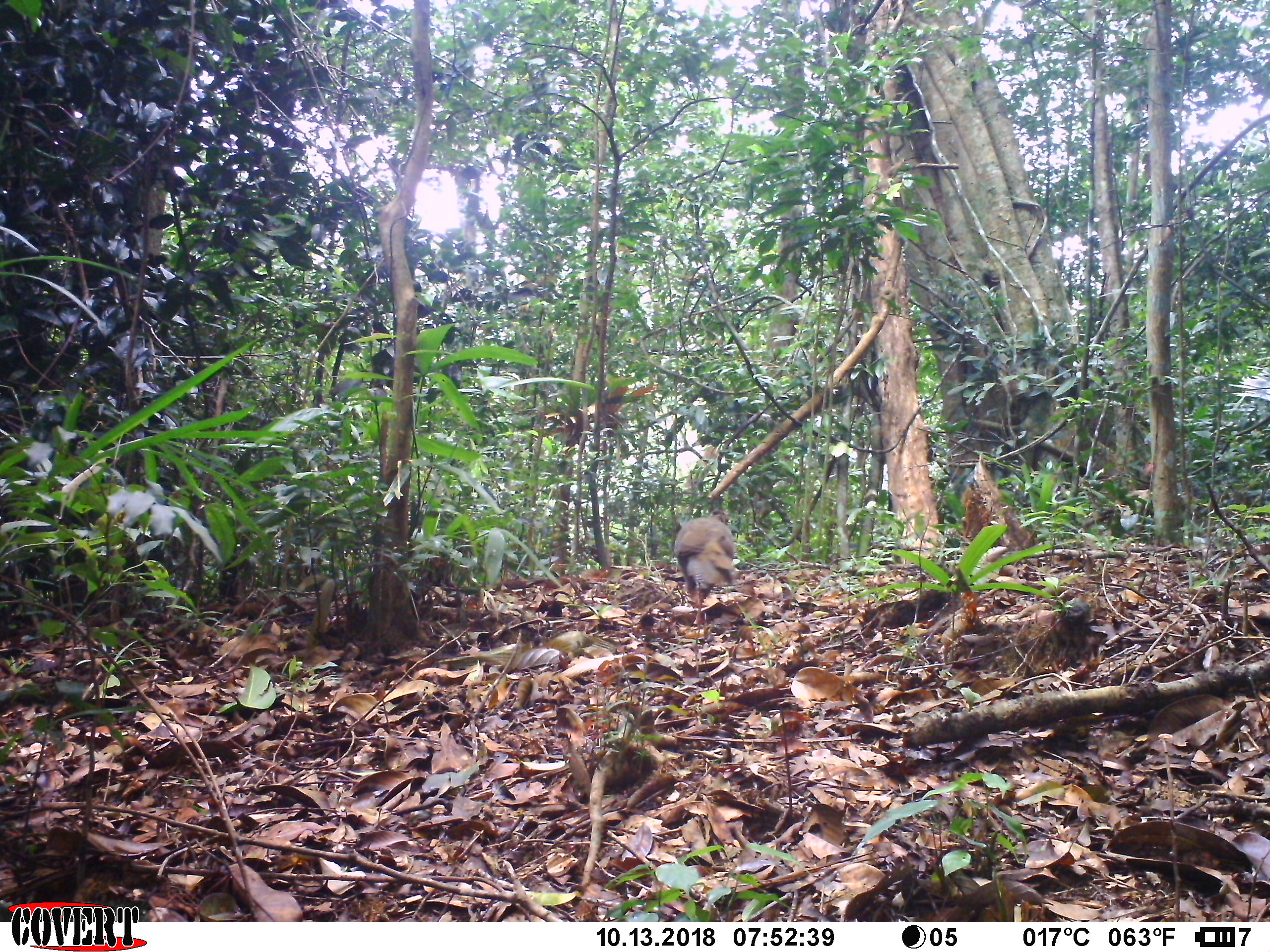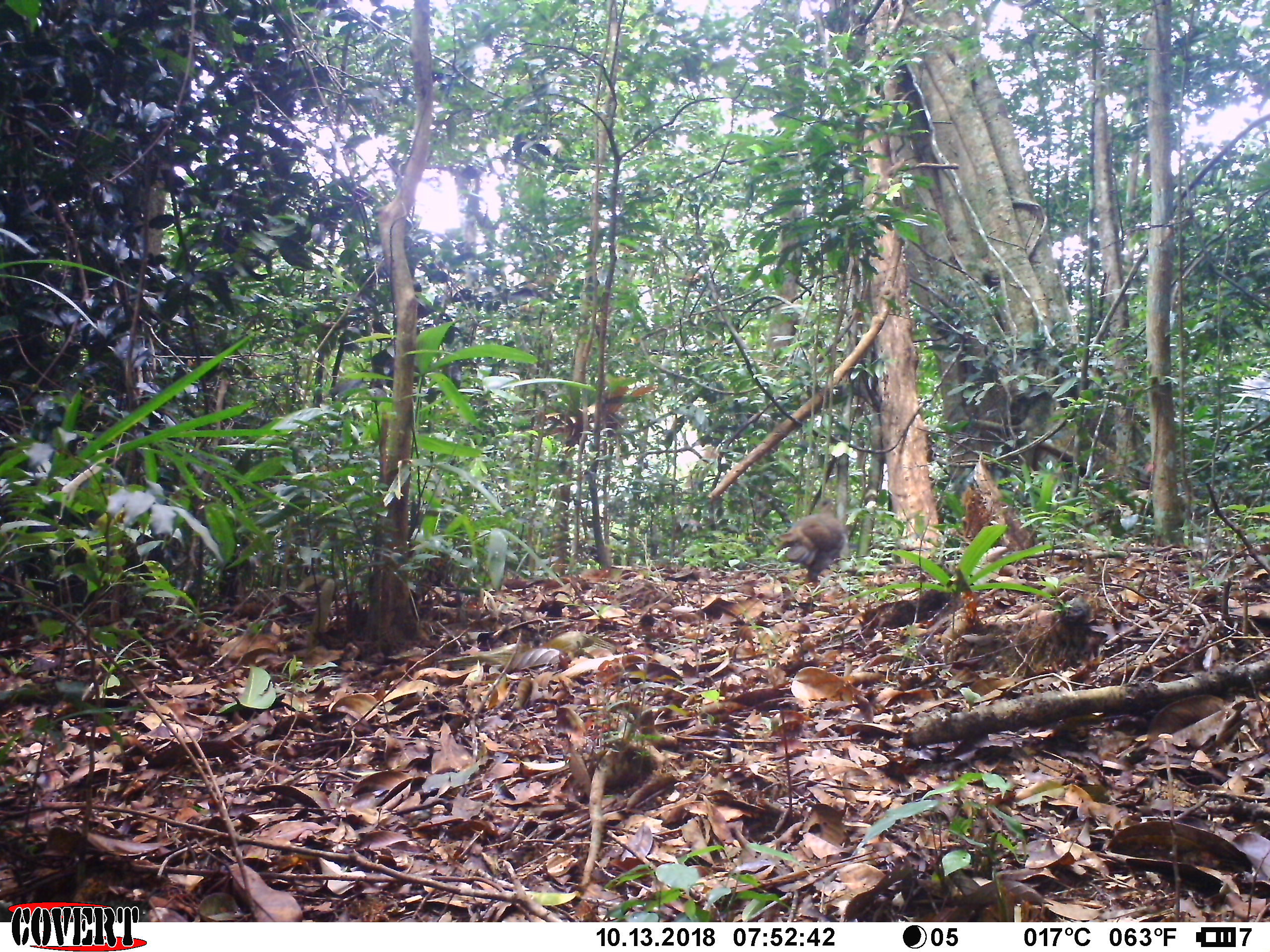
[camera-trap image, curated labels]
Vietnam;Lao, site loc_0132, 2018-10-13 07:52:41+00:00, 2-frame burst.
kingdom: Animalia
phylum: Chordata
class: Aves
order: Galliformes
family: Phasianidae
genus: Lophura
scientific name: Lophura nycthemera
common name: silver pheasant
Silver pheasant (Lophura nycthemera). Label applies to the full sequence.